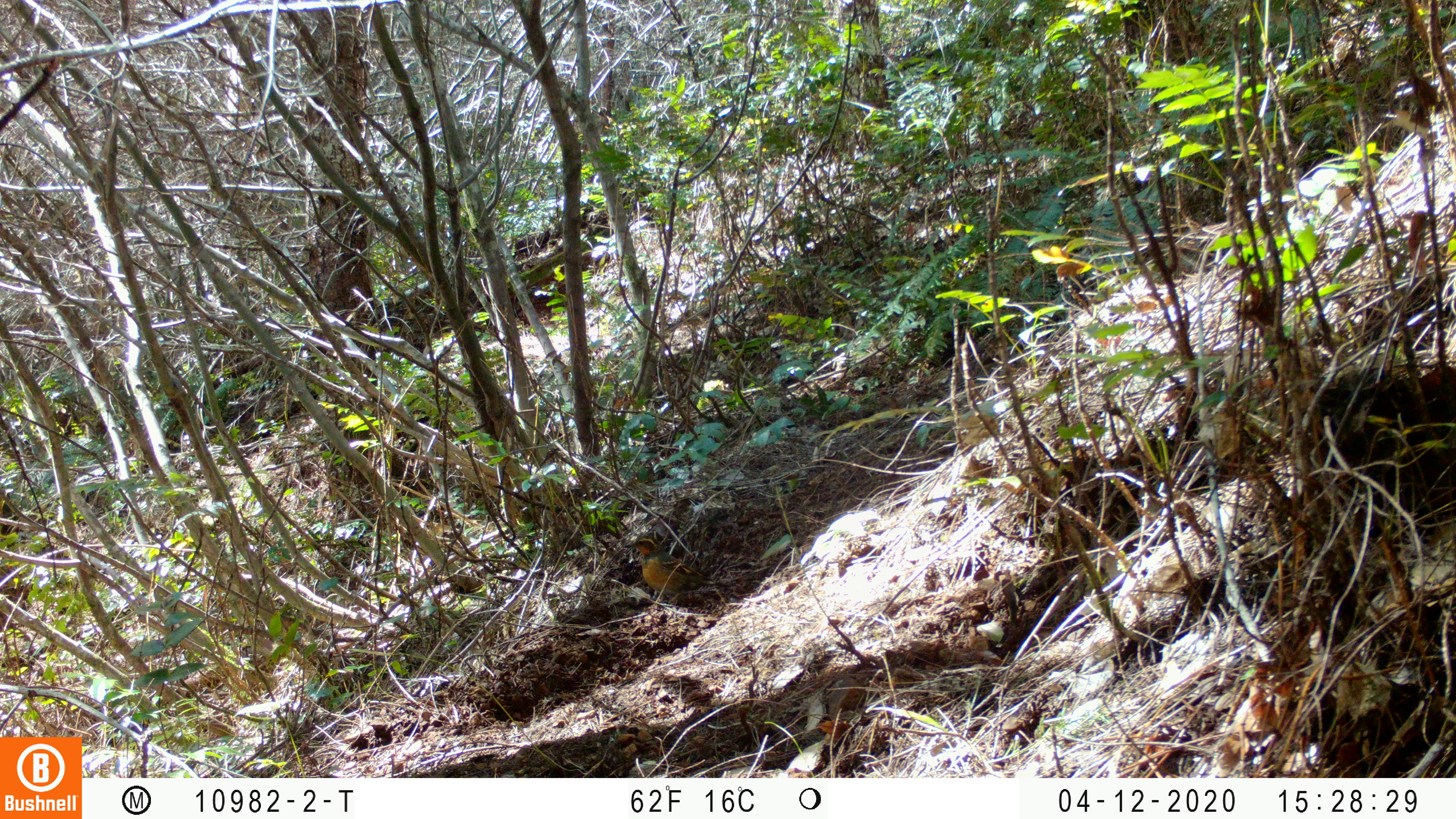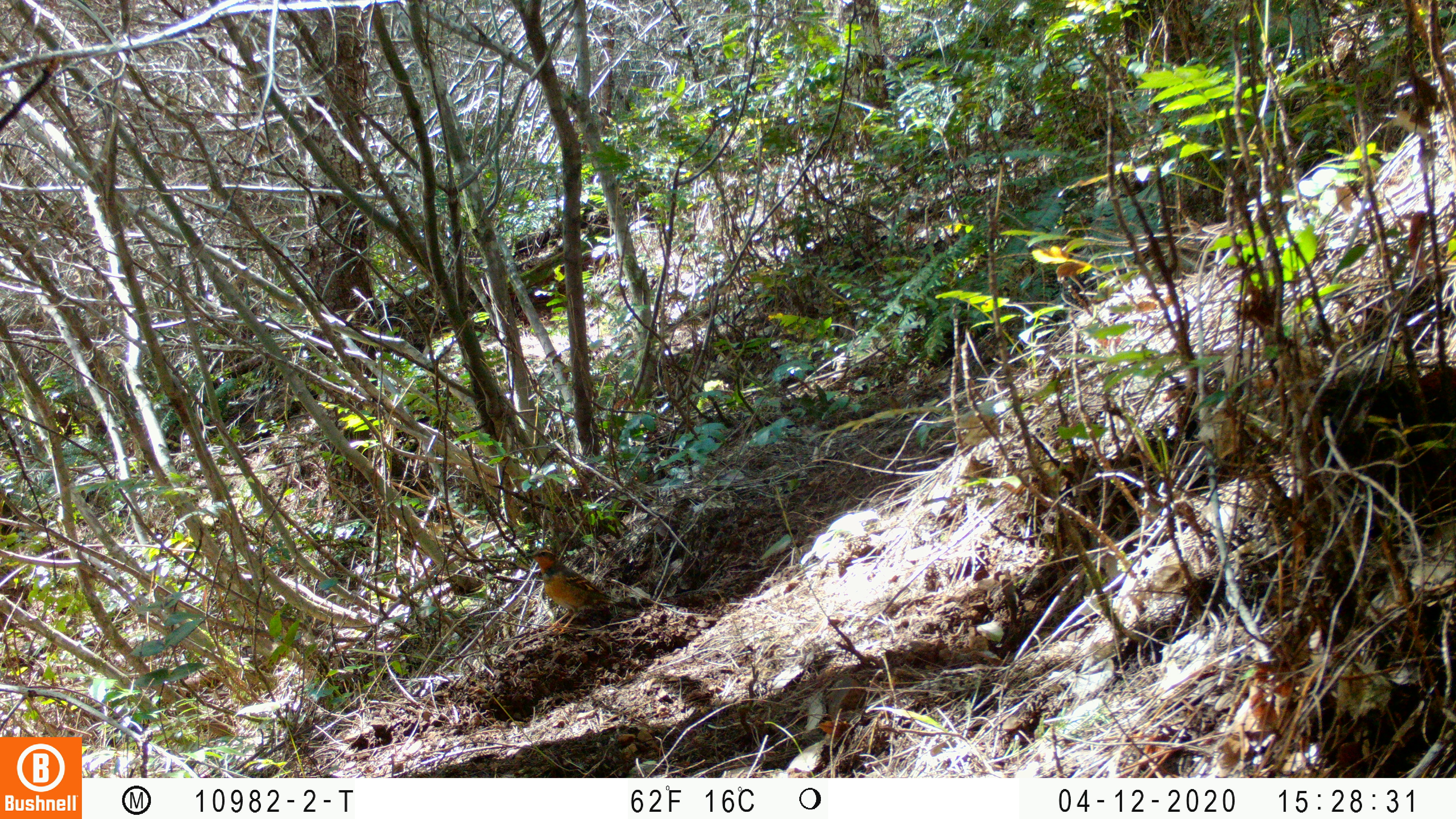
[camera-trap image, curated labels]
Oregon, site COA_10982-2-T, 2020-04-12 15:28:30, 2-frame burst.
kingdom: Animalia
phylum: Chordata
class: Aves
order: Passeriformes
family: Turdidae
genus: Ixoreus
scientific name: Ixoreus naevius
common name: varied thrush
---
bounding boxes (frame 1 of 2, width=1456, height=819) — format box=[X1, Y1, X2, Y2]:
varied thrush: box=[626, 534, 714, 596]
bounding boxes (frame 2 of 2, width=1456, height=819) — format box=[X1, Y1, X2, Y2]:
varied thrush: box=[529, 549, 622, 634]